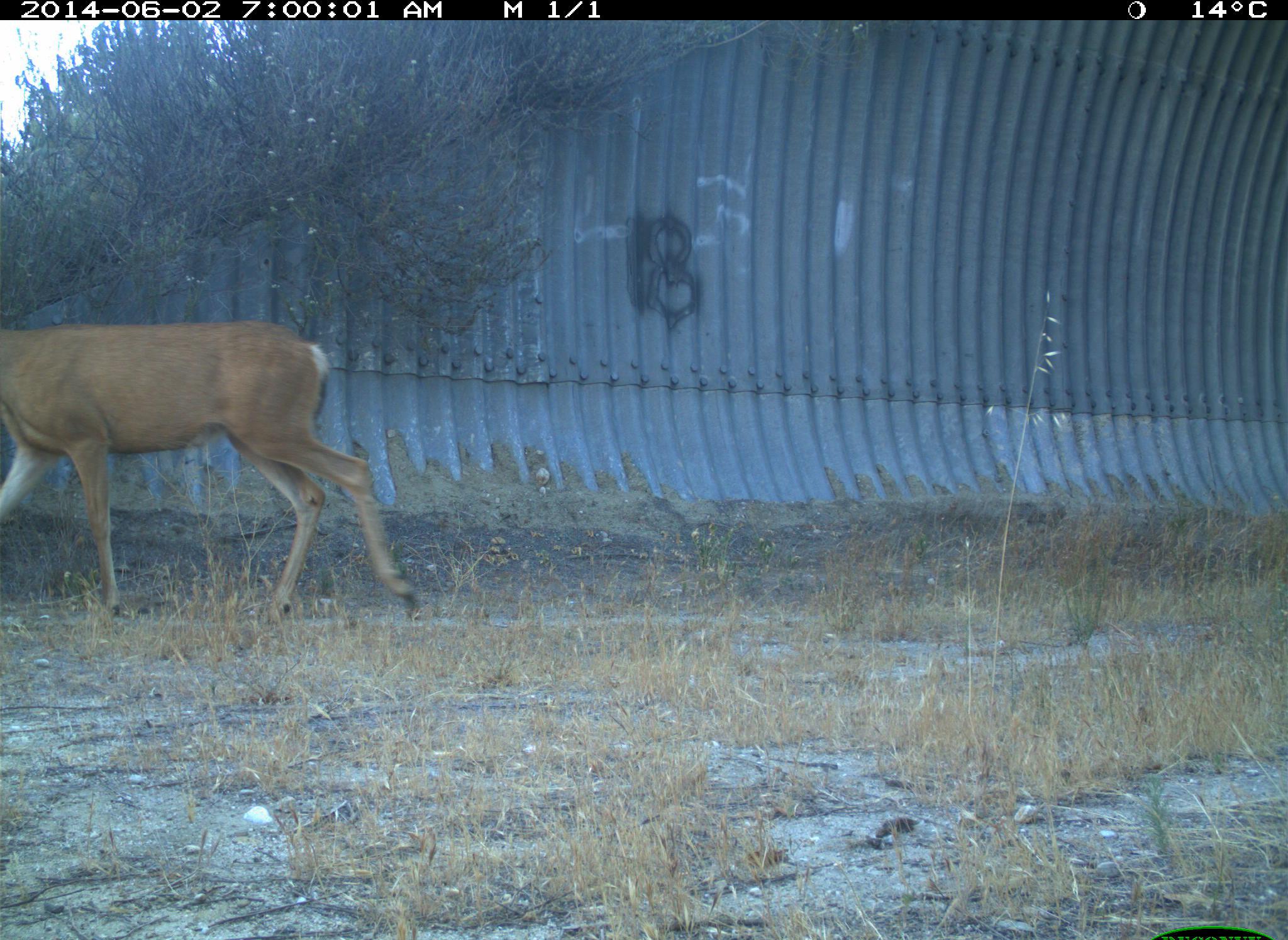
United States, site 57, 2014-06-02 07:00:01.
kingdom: Animalia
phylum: Chordata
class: Mammalia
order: Artiodactyla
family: Cervidae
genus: Odocoileus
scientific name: Odocoileus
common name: deer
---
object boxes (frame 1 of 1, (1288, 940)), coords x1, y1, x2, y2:
deer: 0, 323, 423, 632